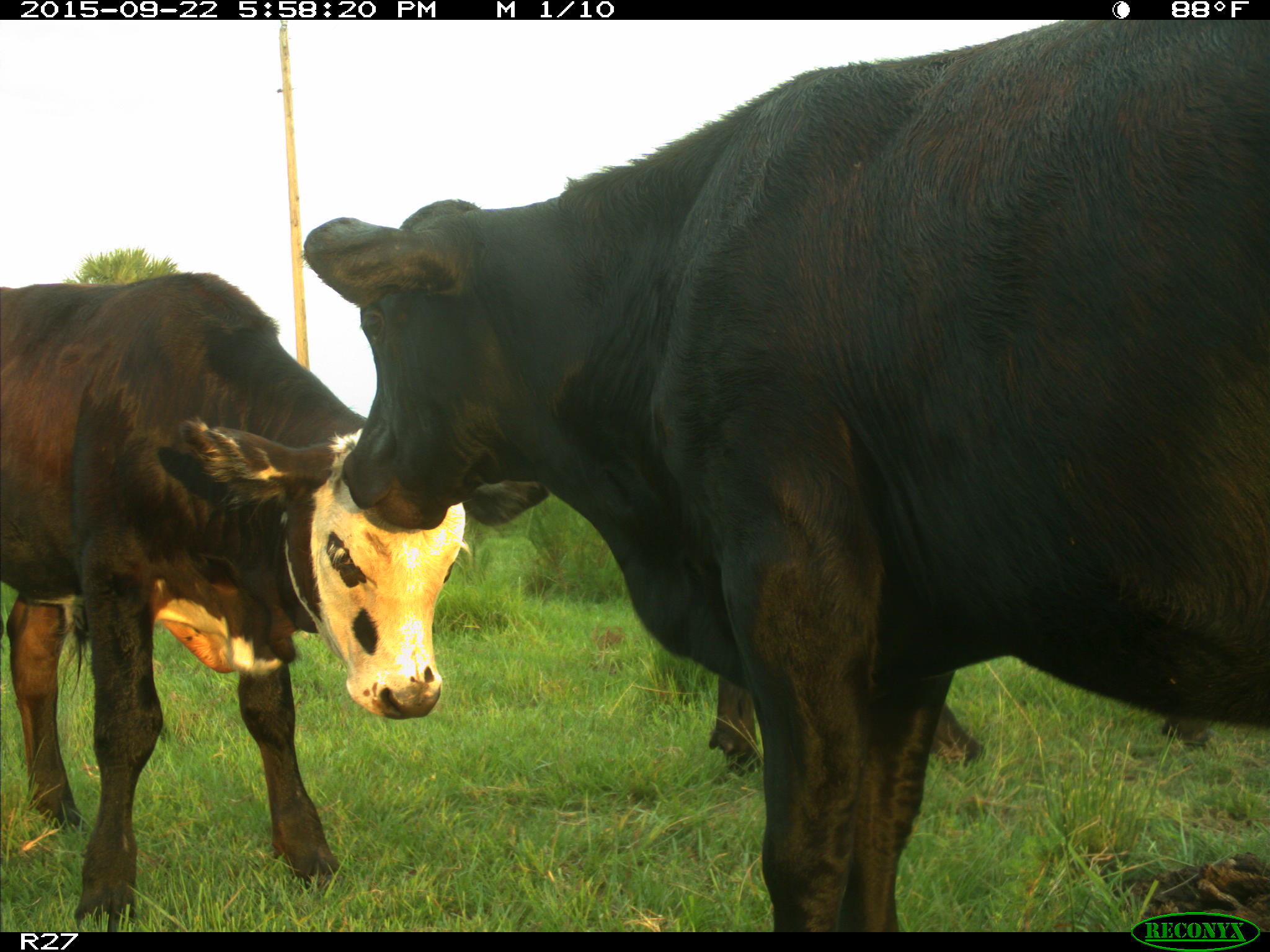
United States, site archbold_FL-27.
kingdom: Animalia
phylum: Chordata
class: Mammalia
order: Artiodactyla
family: Bovidae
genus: Bos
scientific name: Bos taurus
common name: domestic cow